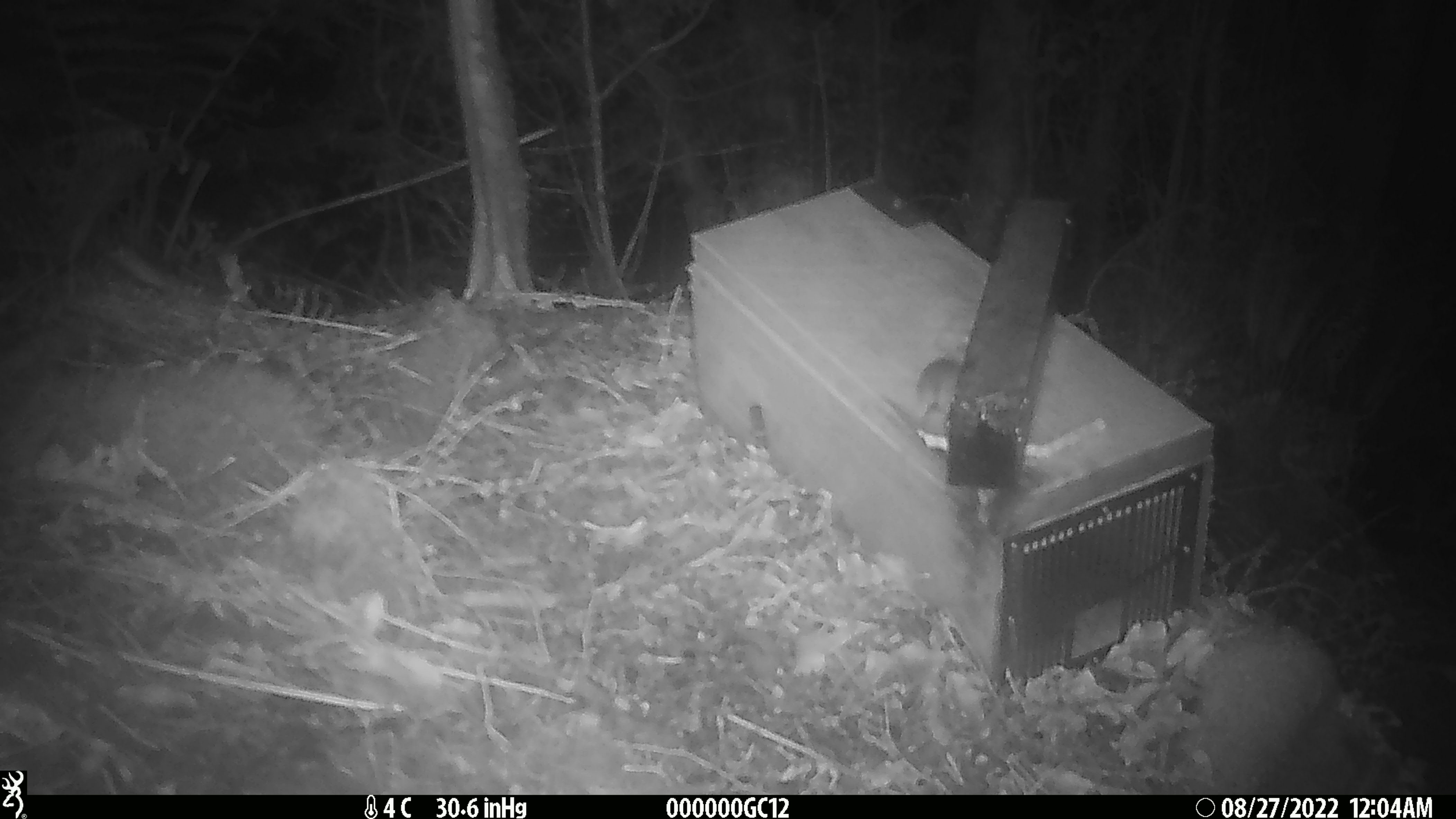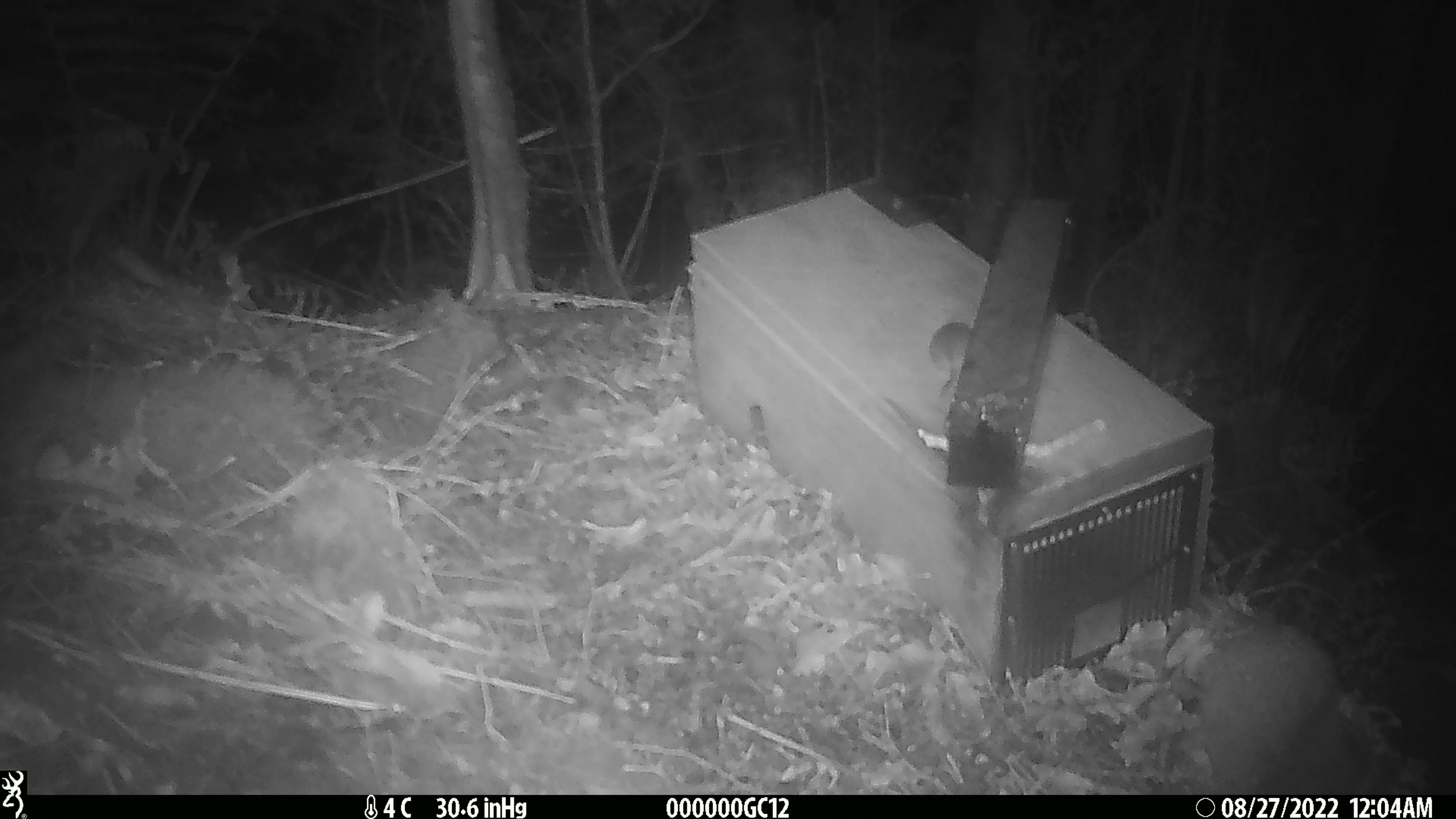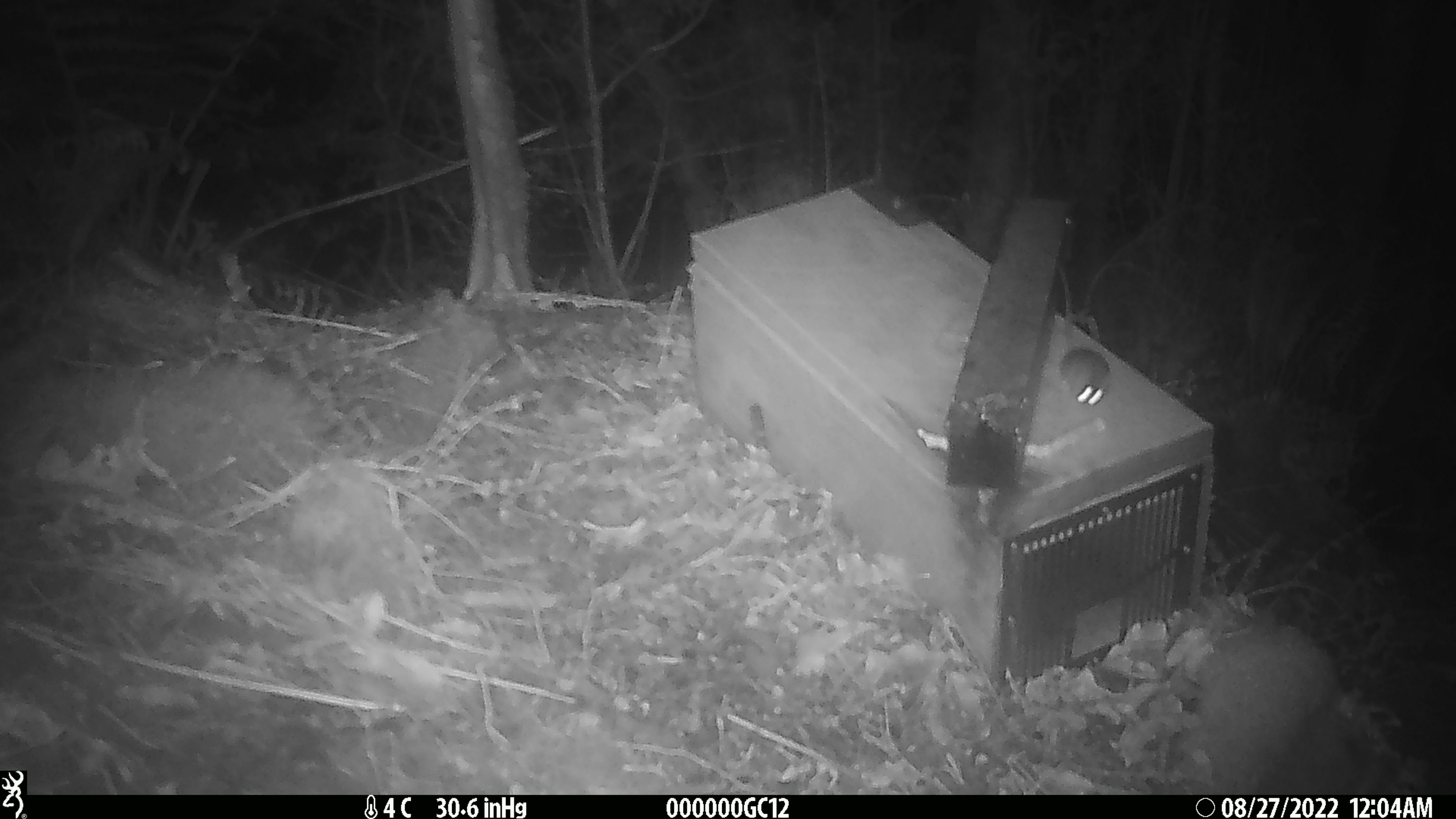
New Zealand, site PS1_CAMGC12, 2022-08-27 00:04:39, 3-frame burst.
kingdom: Animalia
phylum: Chordata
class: Mammalia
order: Rodentia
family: Muridae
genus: Mus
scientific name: Mus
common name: mouse